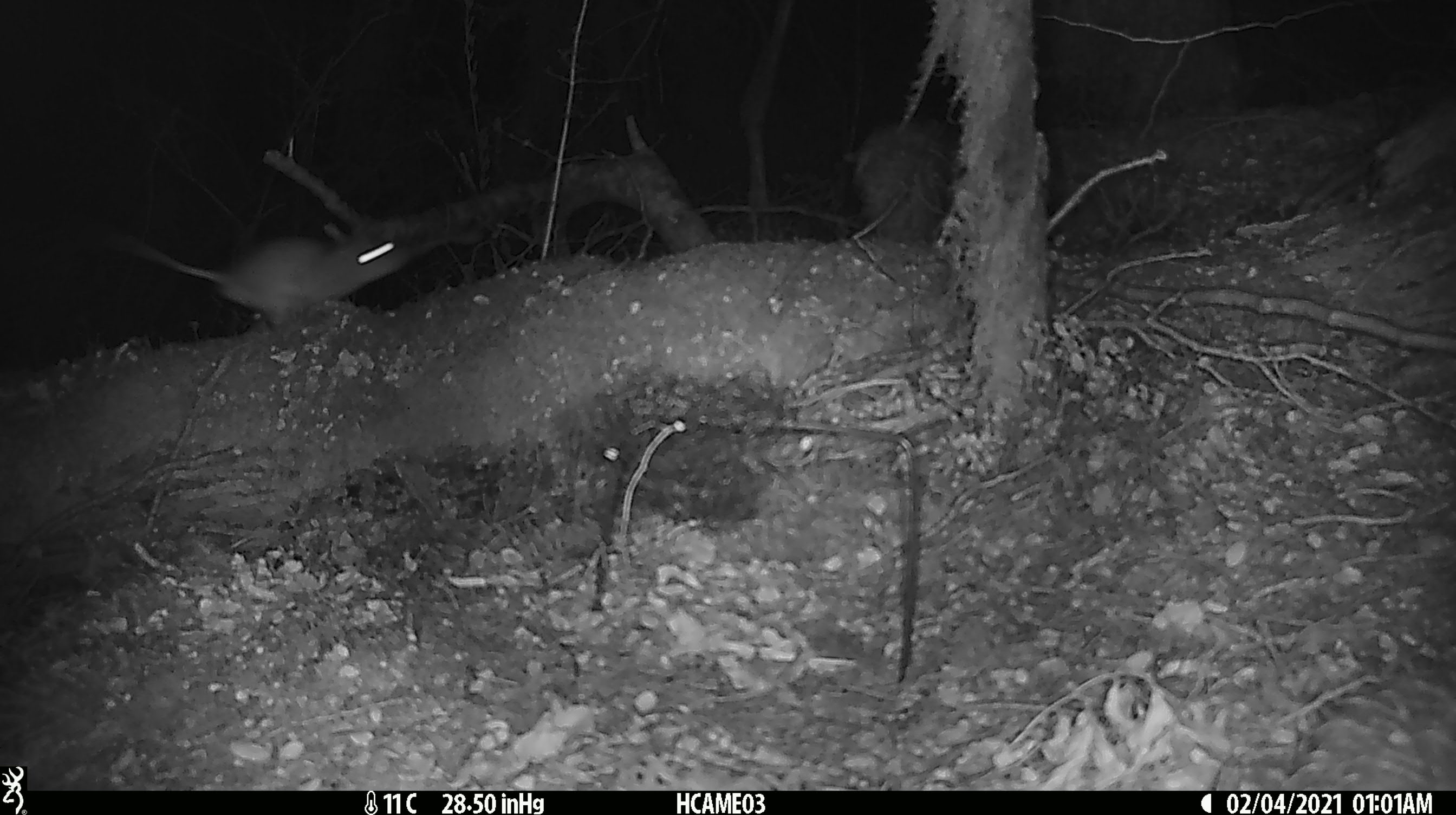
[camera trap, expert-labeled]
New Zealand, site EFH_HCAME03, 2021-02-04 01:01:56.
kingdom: Animalia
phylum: Chordata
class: Mammalia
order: Rodentia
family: Muridae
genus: Rattus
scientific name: Rattus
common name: rat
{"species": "rat (Rattus)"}